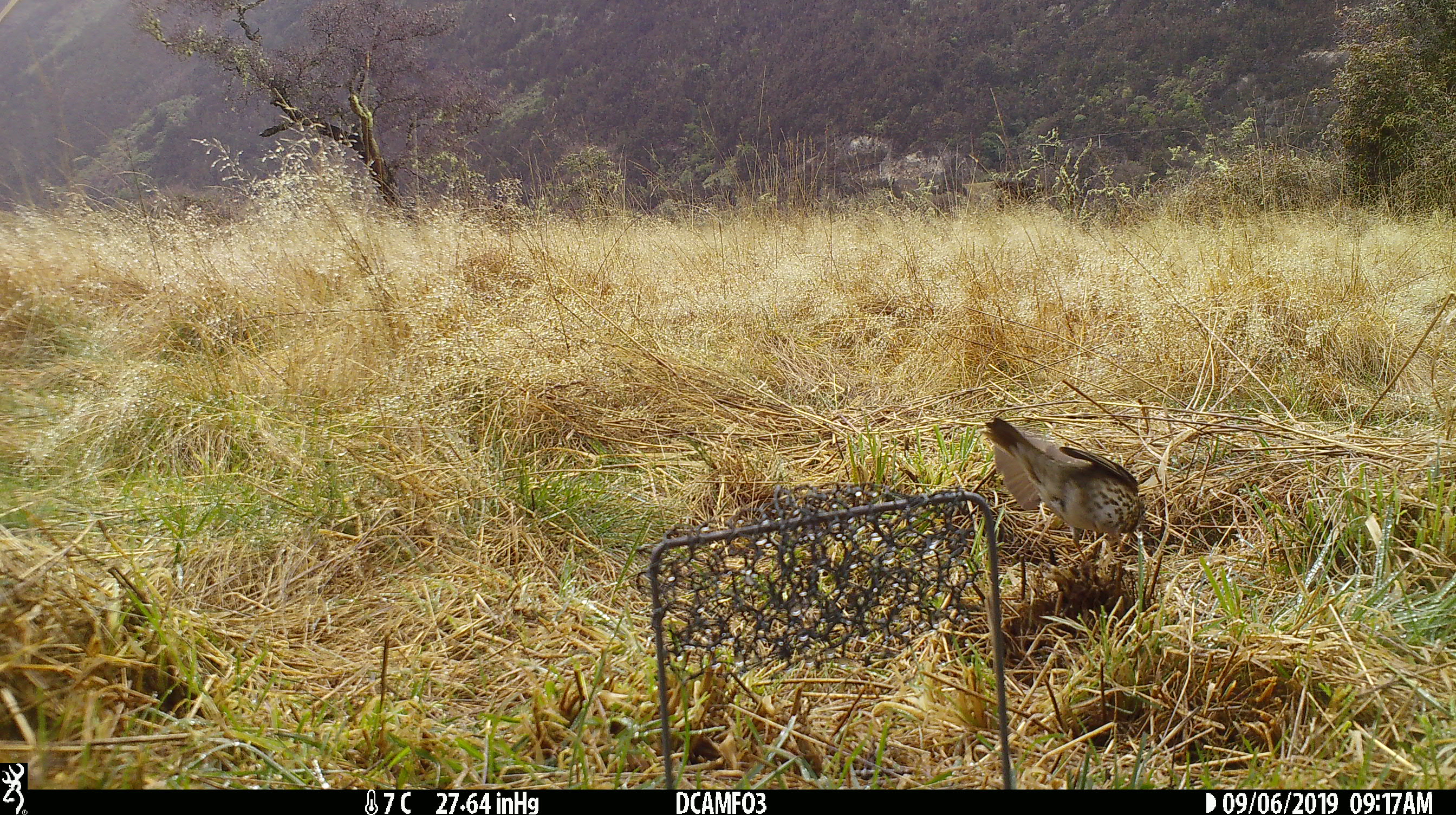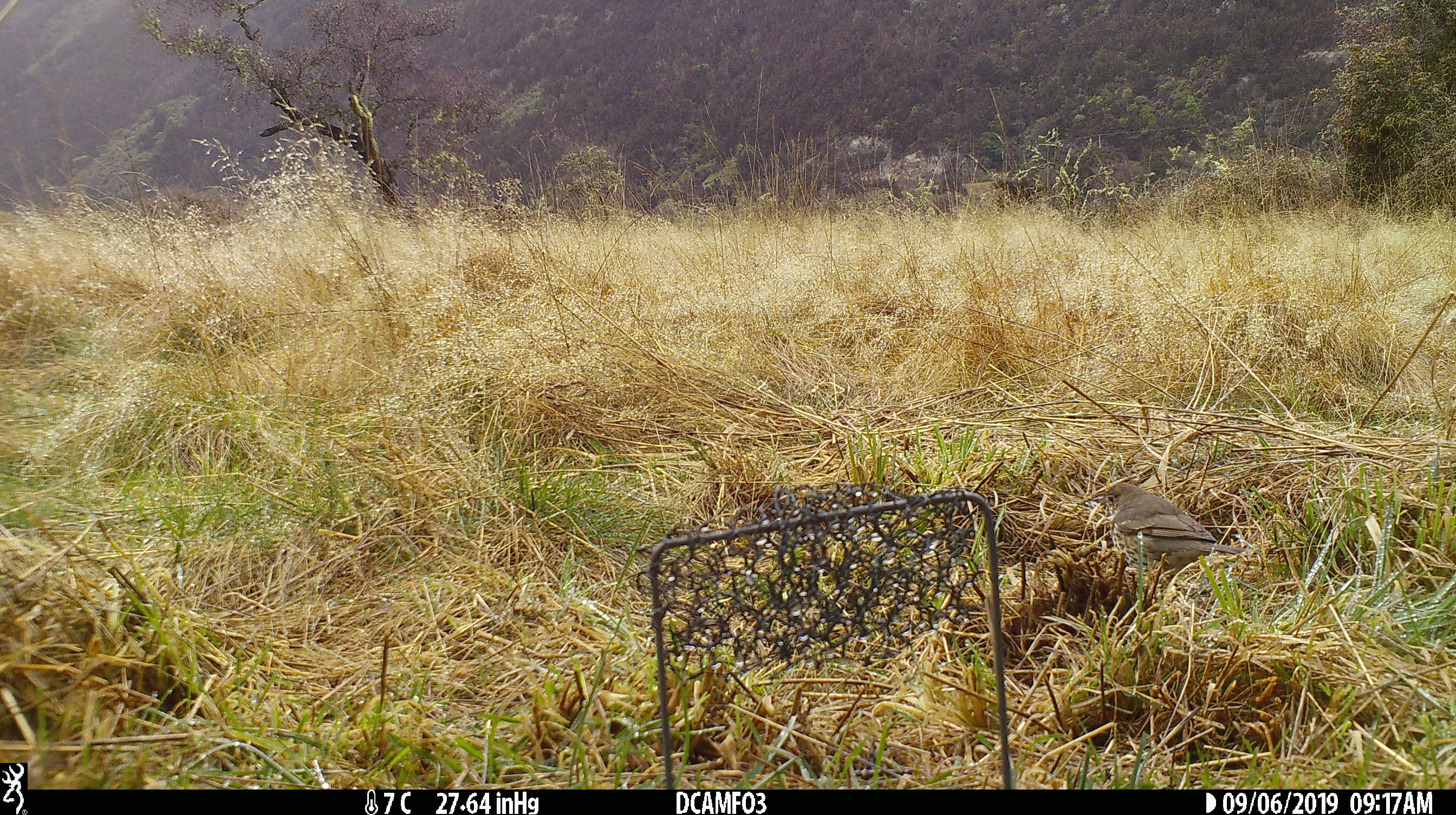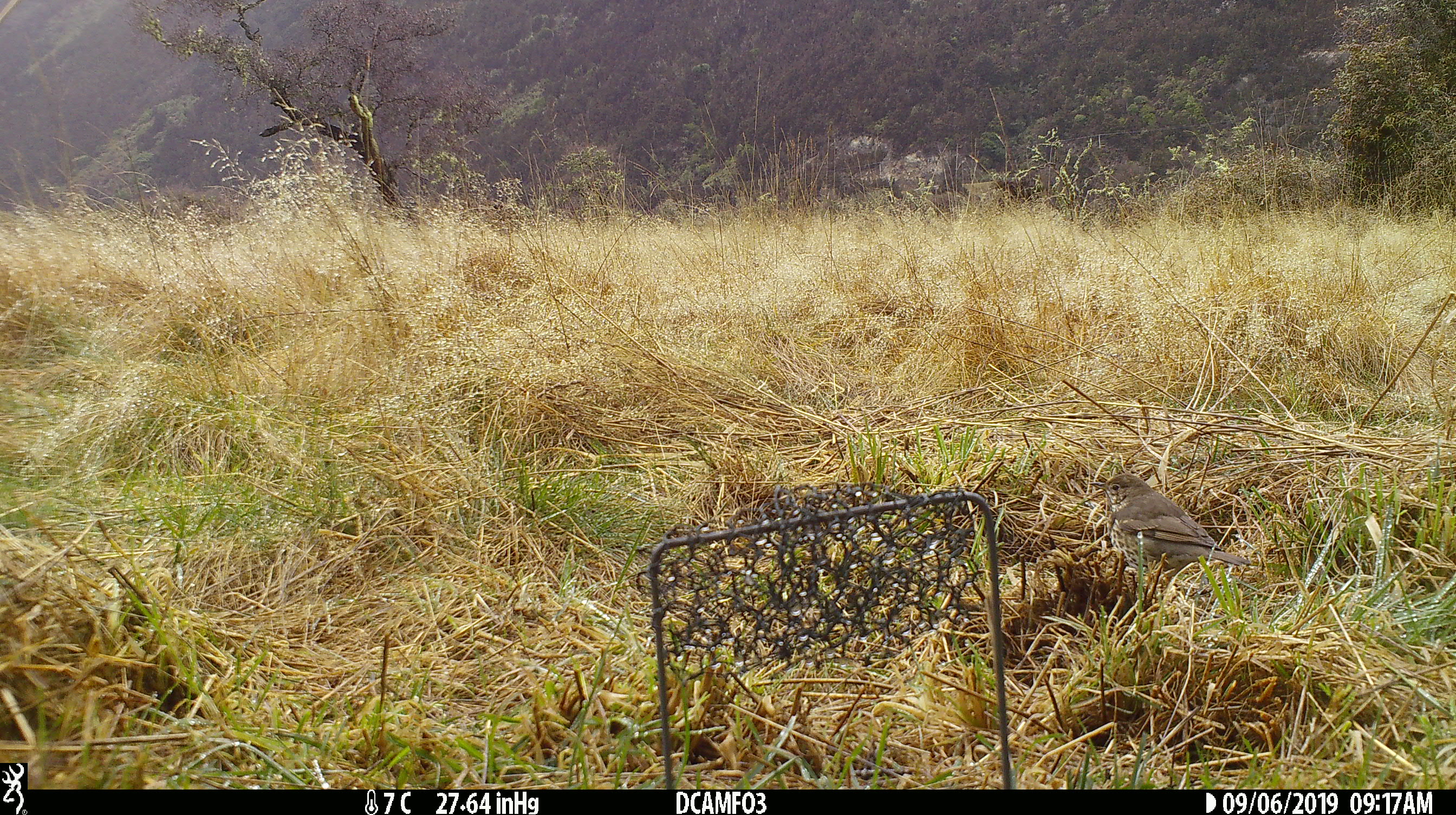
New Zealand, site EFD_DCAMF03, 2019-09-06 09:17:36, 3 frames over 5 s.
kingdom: Animalia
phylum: Chordata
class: Aves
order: Passeriformes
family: Turdidae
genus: Turdus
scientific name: Turdus philomelos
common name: song thrush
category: thrush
Thrush (song thrush) (Turdus philomelos).